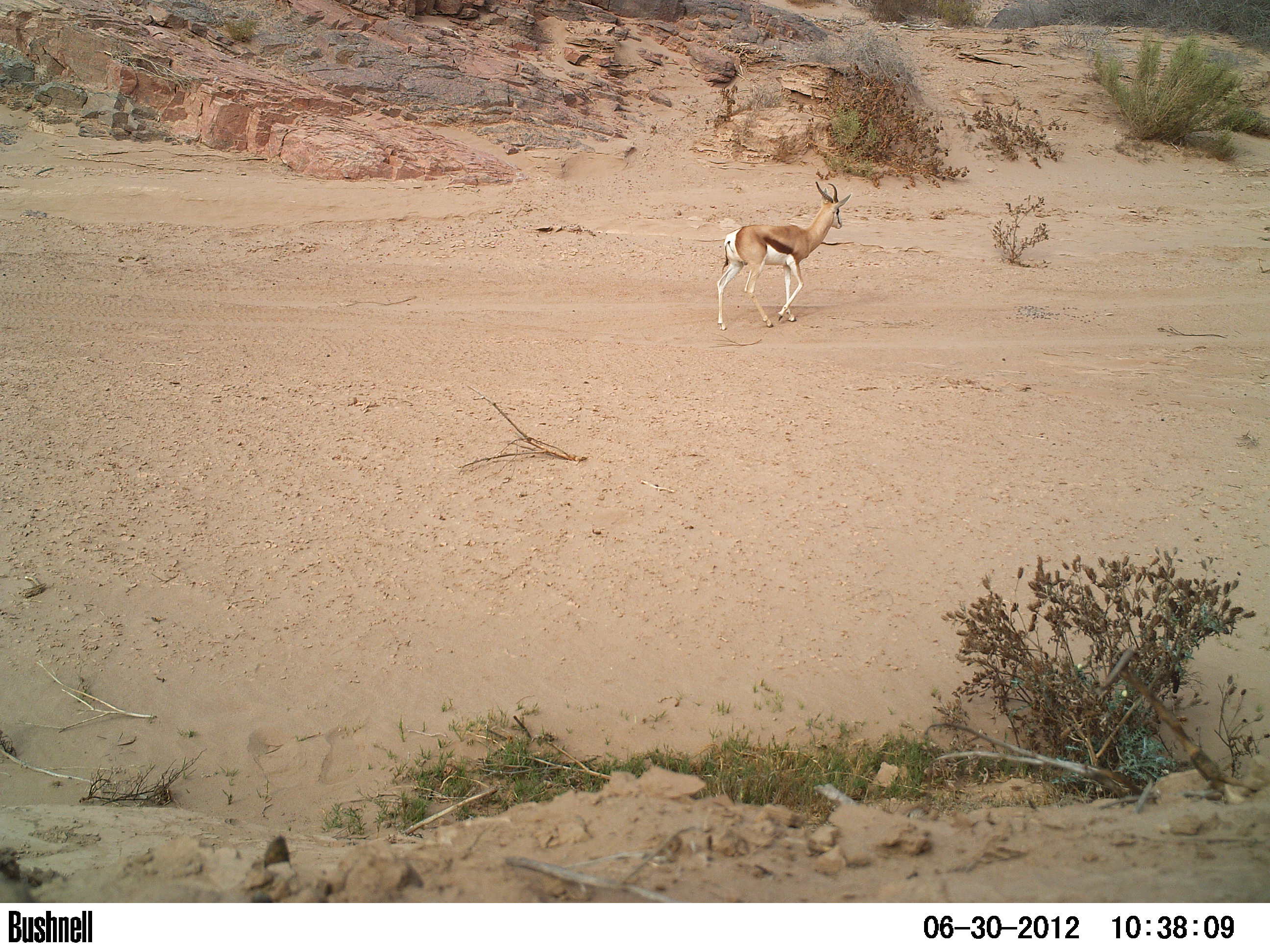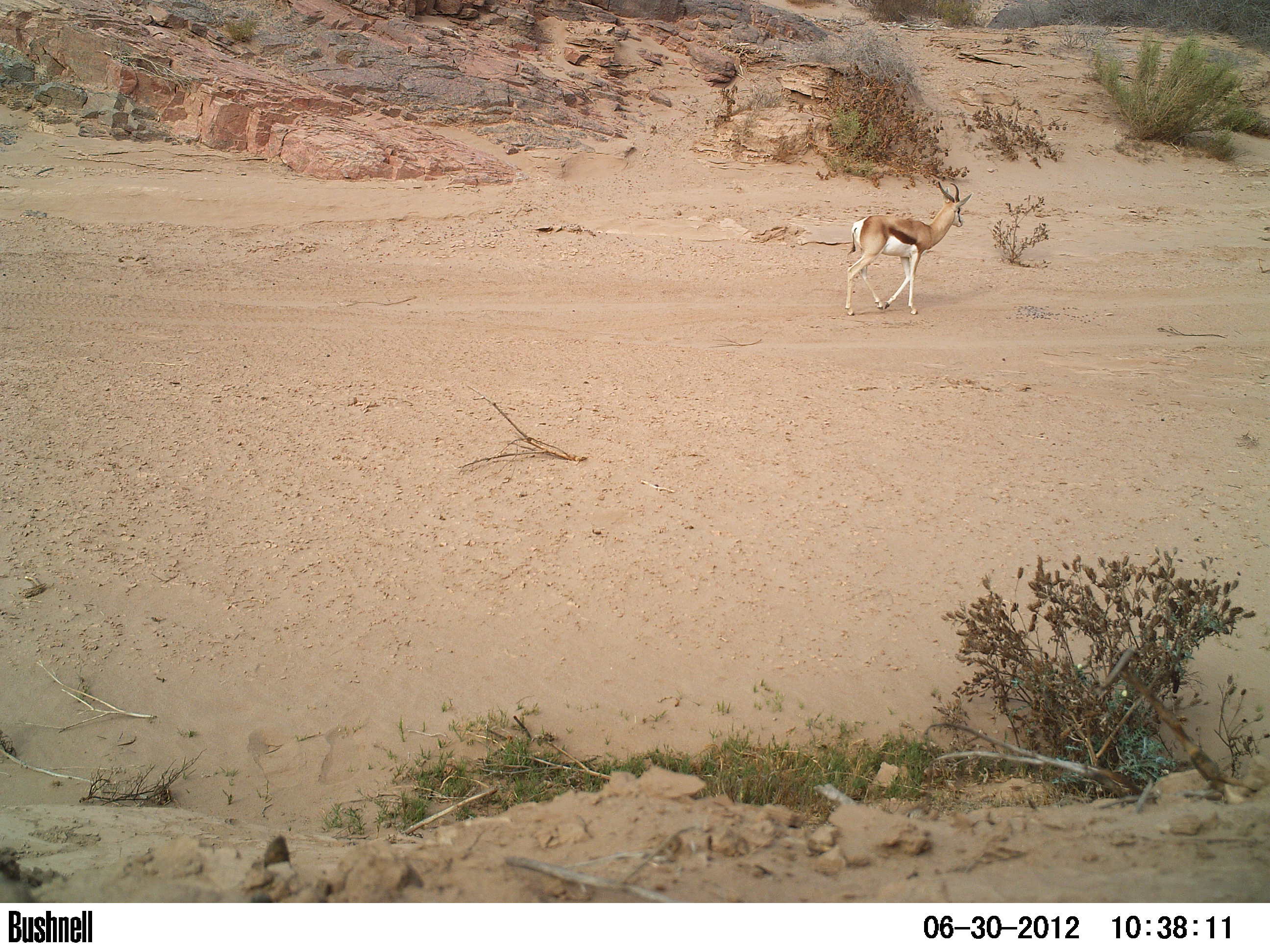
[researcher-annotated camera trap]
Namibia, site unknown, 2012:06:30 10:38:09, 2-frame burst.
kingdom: Animalia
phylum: Chordata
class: Mammalia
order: Artiodactyla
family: Bovidae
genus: Antidorcas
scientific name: Antidorcas marsupialis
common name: springbok